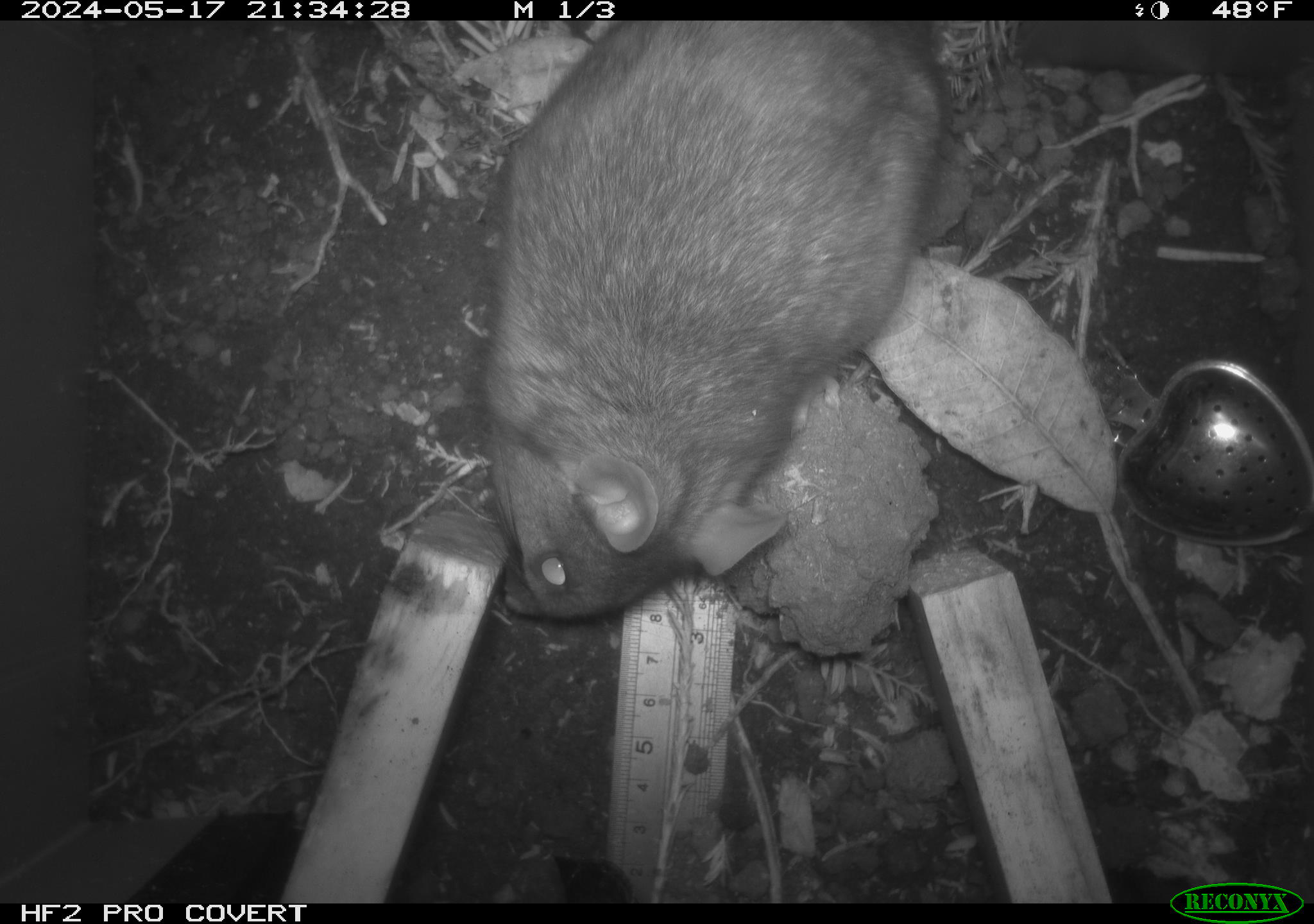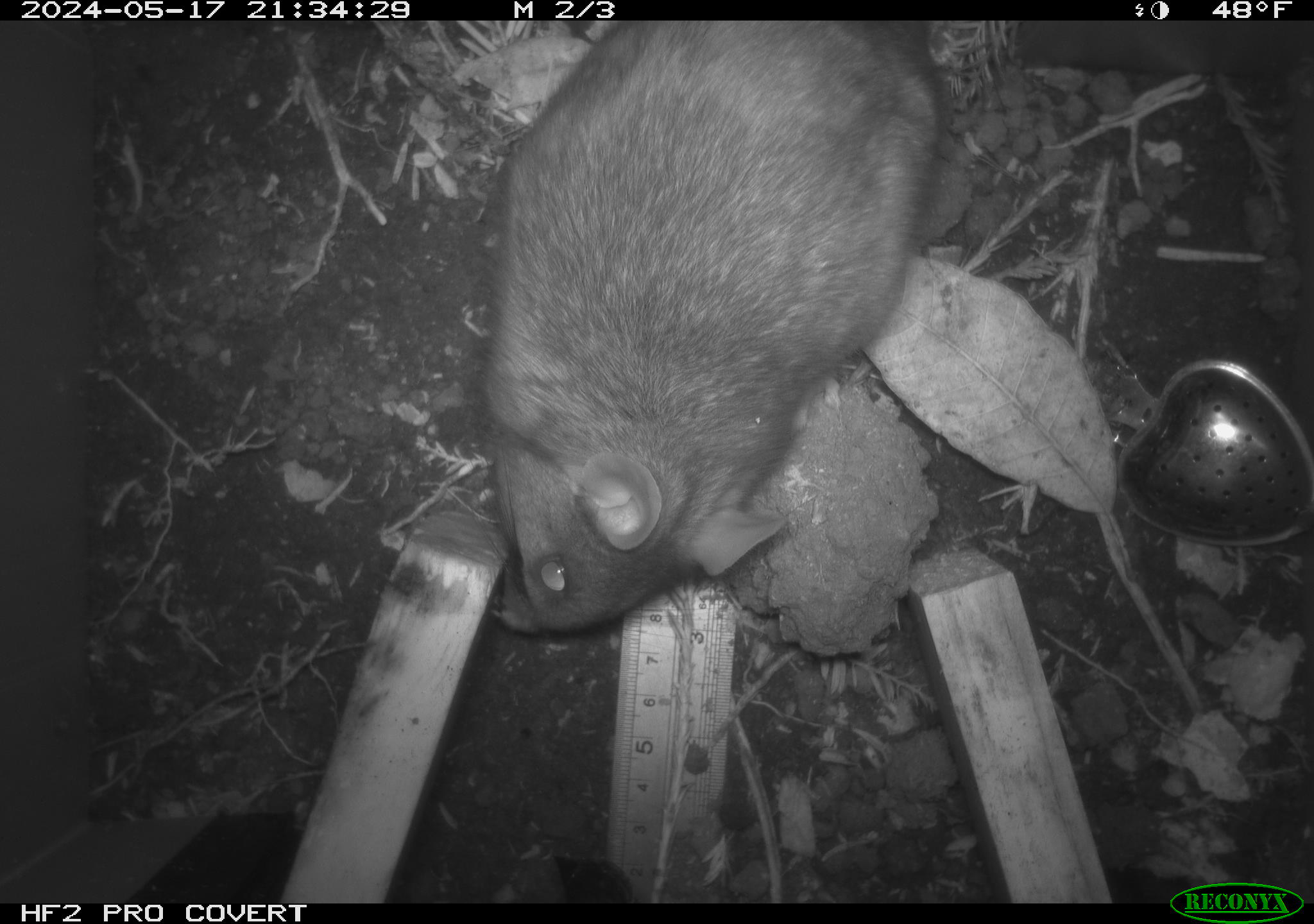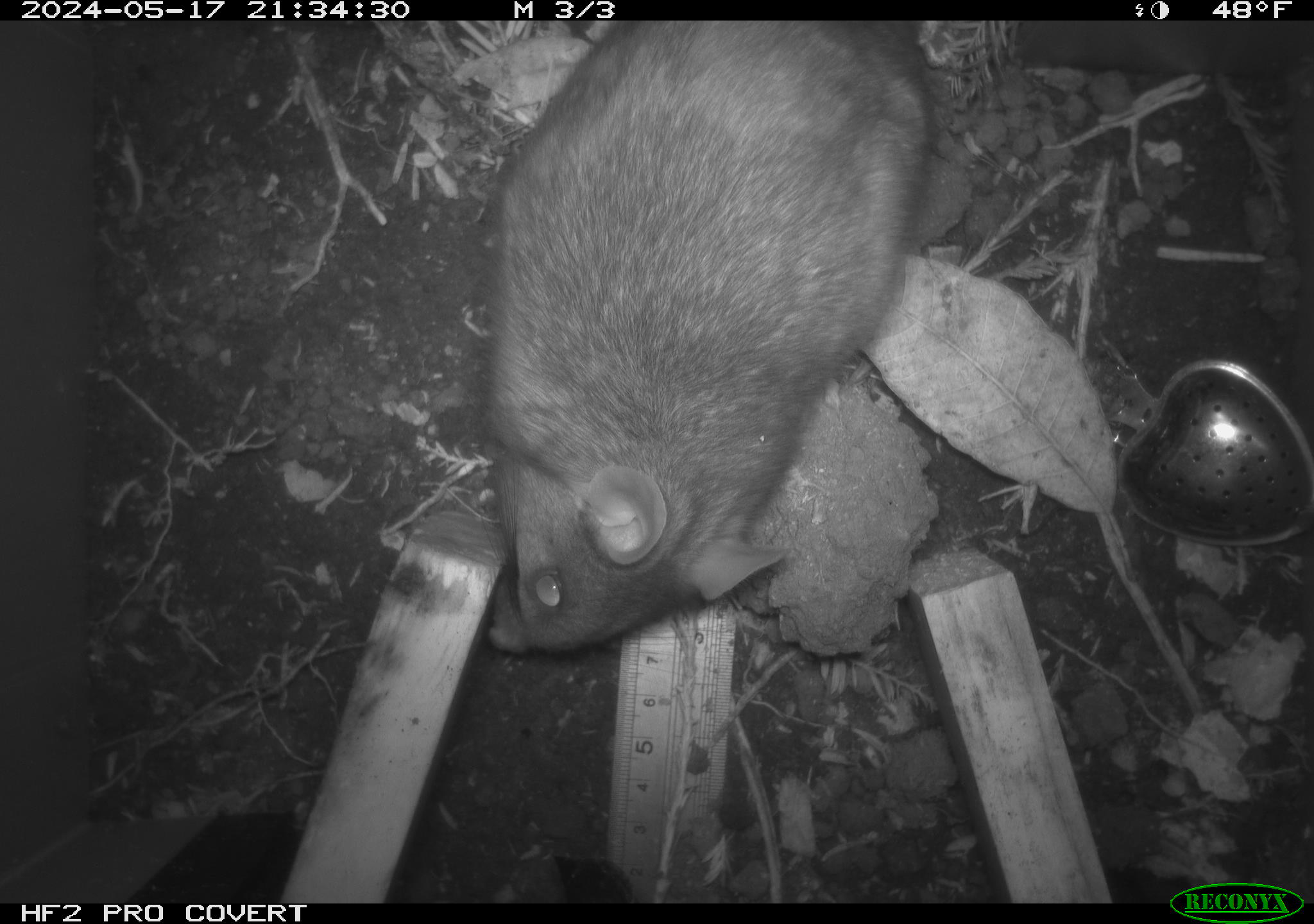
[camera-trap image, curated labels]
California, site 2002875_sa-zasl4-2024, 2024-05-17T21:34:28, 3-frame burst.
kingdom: Animalia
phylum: Chordata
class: Mammalia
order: Rodentia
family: Cricetidae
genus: Neotoma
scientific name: Neotoma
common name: pack rat or woodrat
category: neotoma species